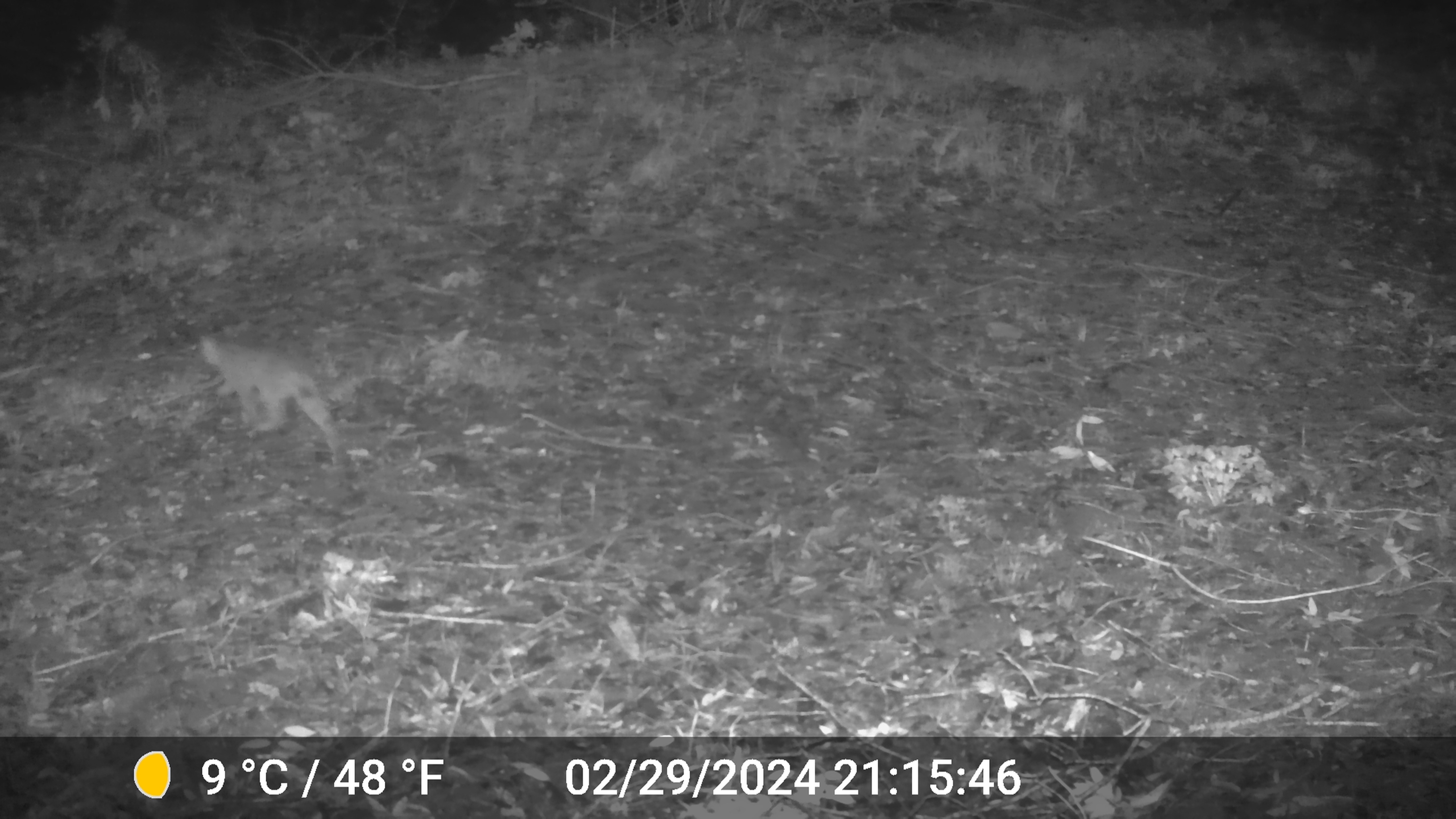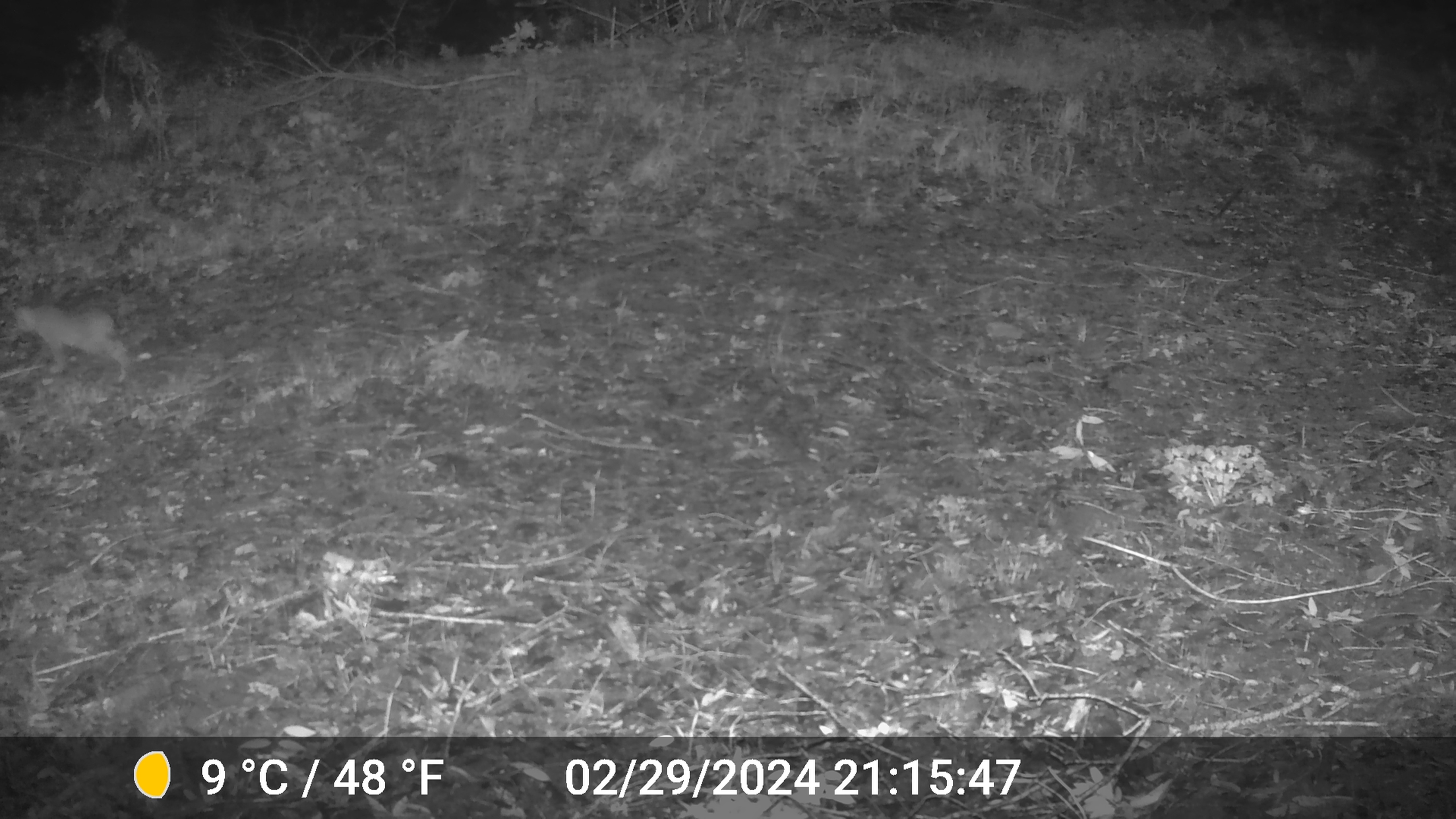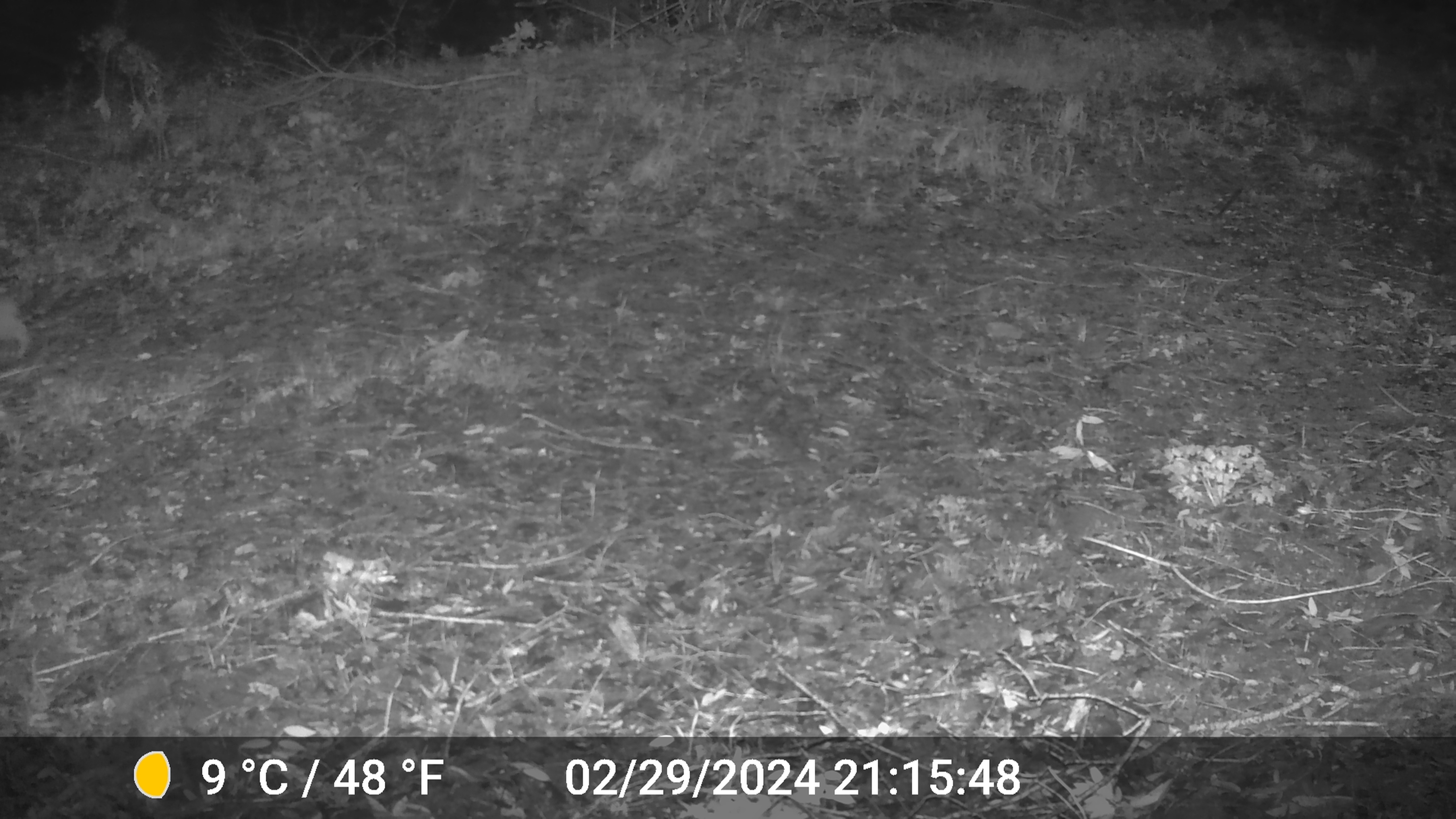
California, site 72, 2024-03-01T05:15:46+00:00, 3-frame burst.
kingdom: Animalia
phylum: Chordata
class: Mammalia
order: Carnivora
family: Felidae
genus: Lynx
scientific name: Lynx rufus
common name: bobcat